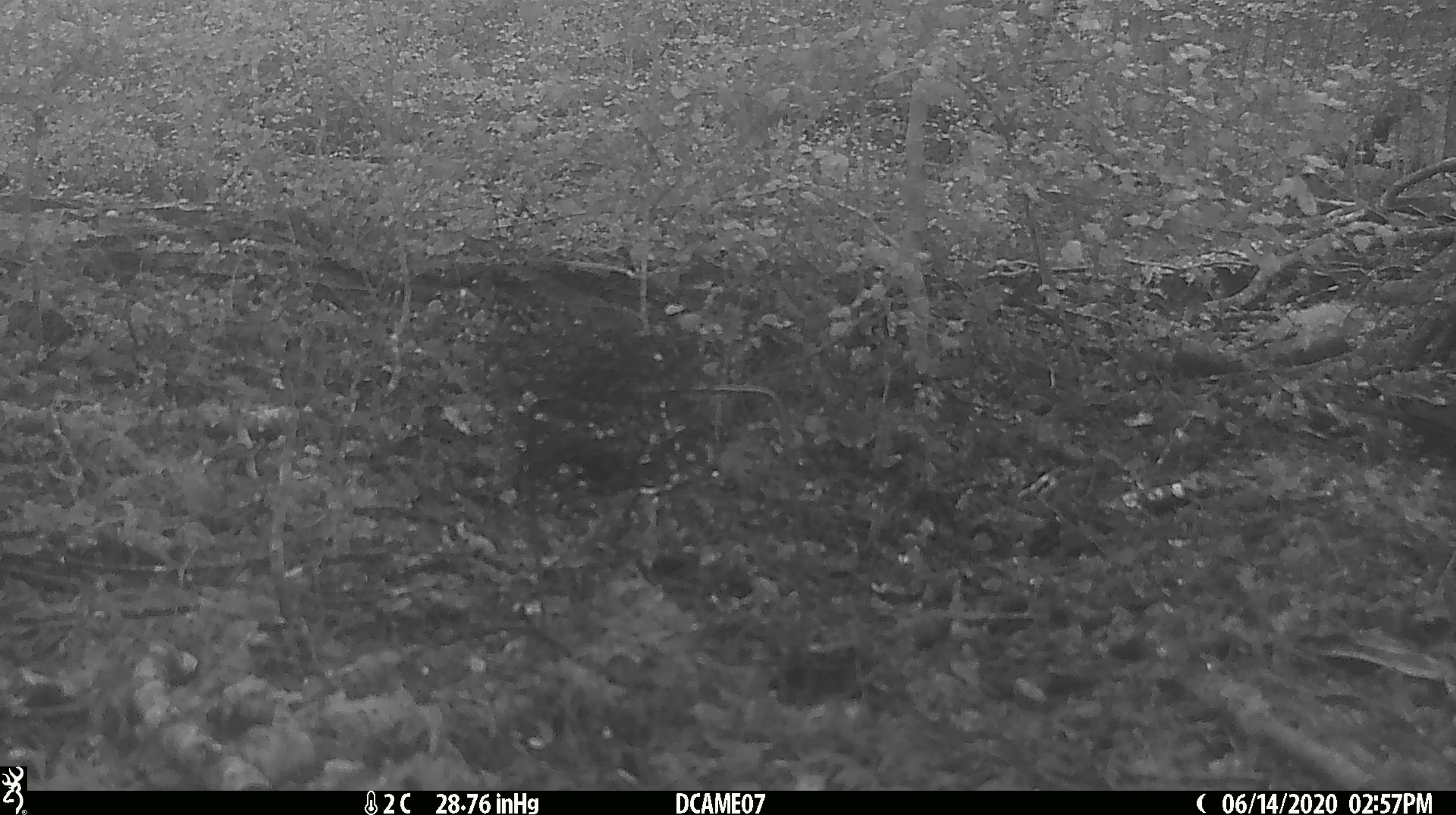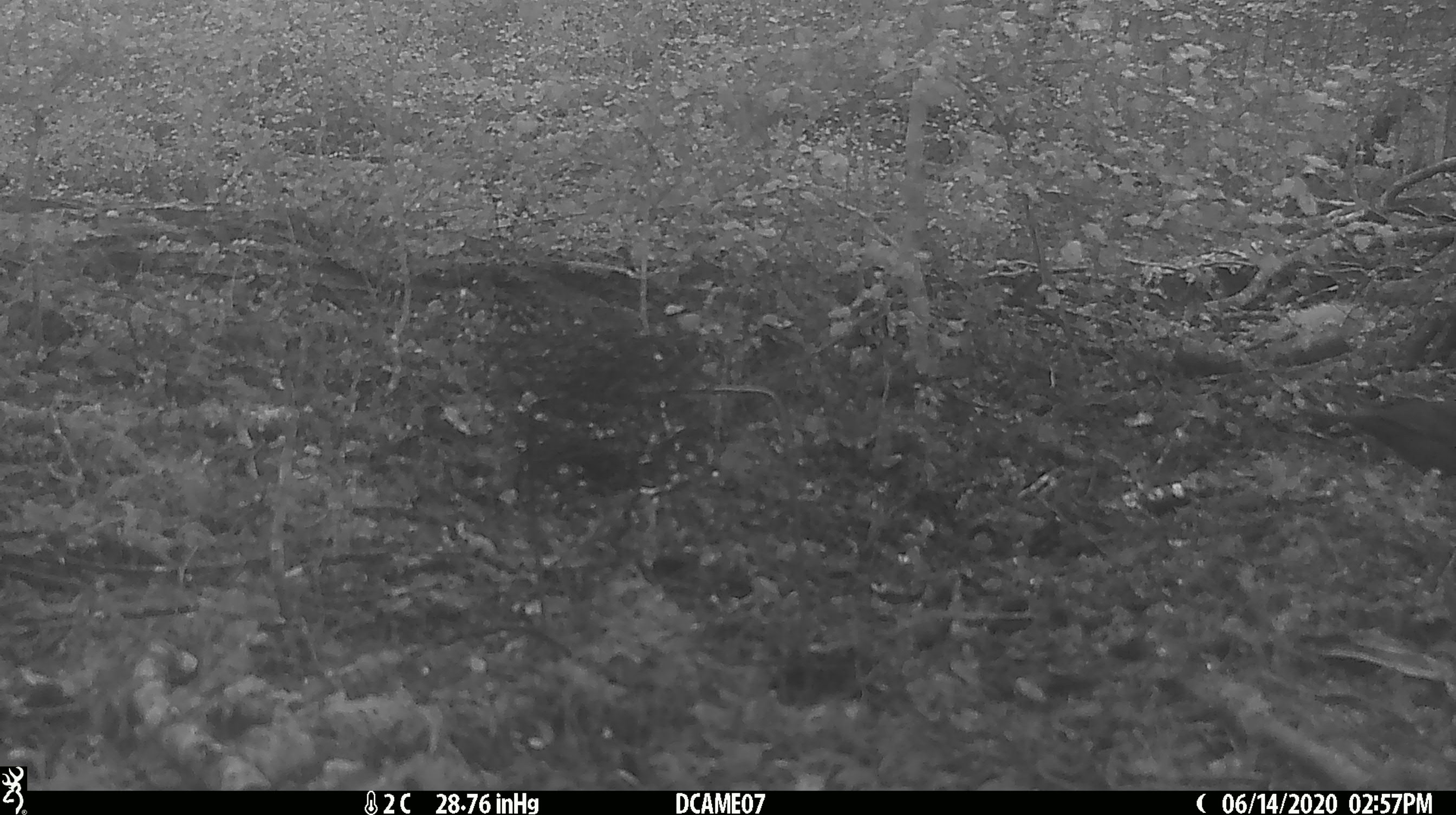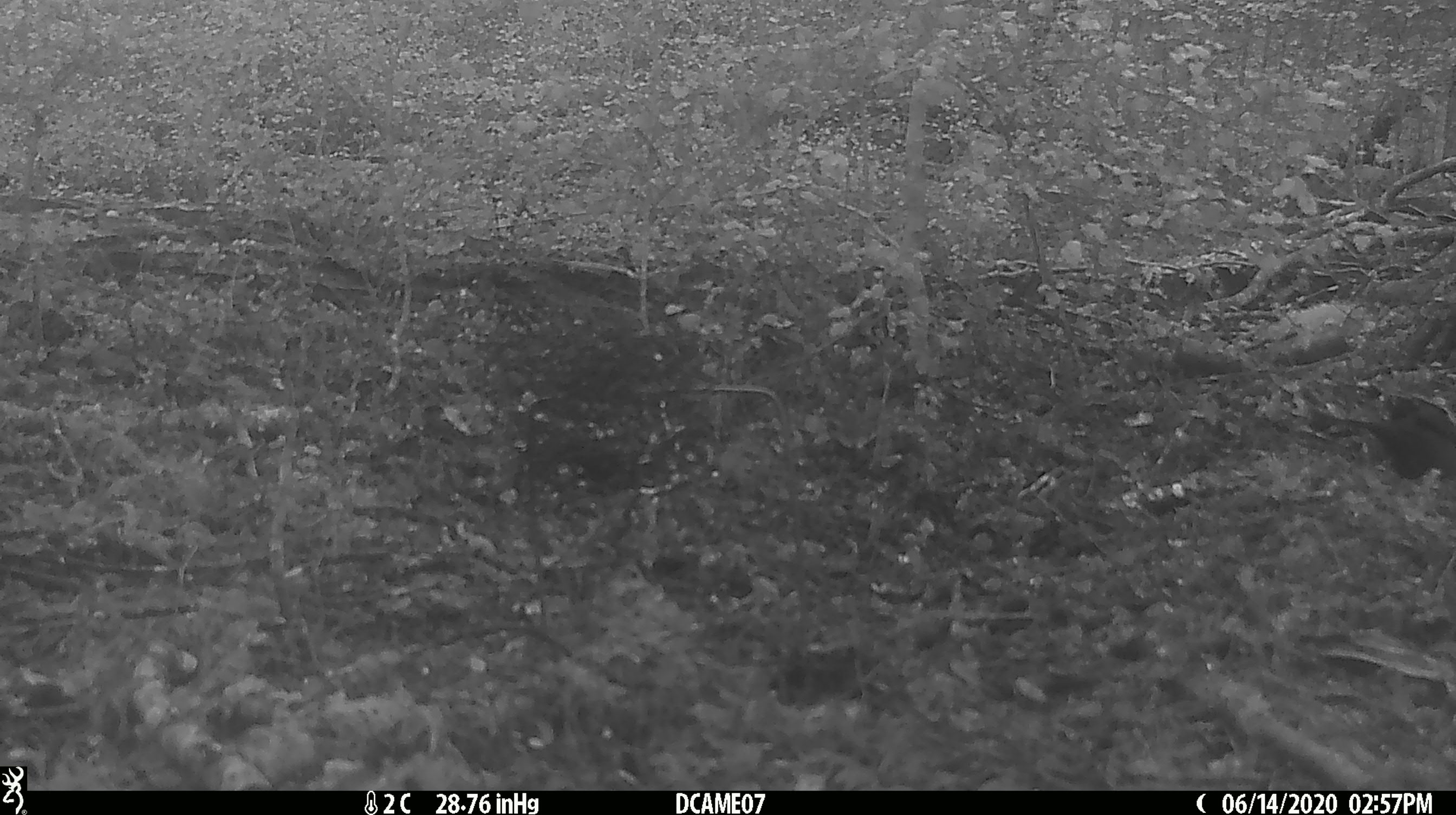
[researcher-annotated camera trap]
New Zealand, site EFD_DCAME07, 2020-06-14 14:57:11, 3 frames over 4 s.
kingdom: Animalia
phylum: Chordata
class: Aves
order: Passeriformes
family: Turdidae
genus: Turdus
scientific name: Turdus merula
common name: eurasian blackbird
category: blackbird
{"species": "blackbird (eurasian blackbird) (Turdus merula)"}